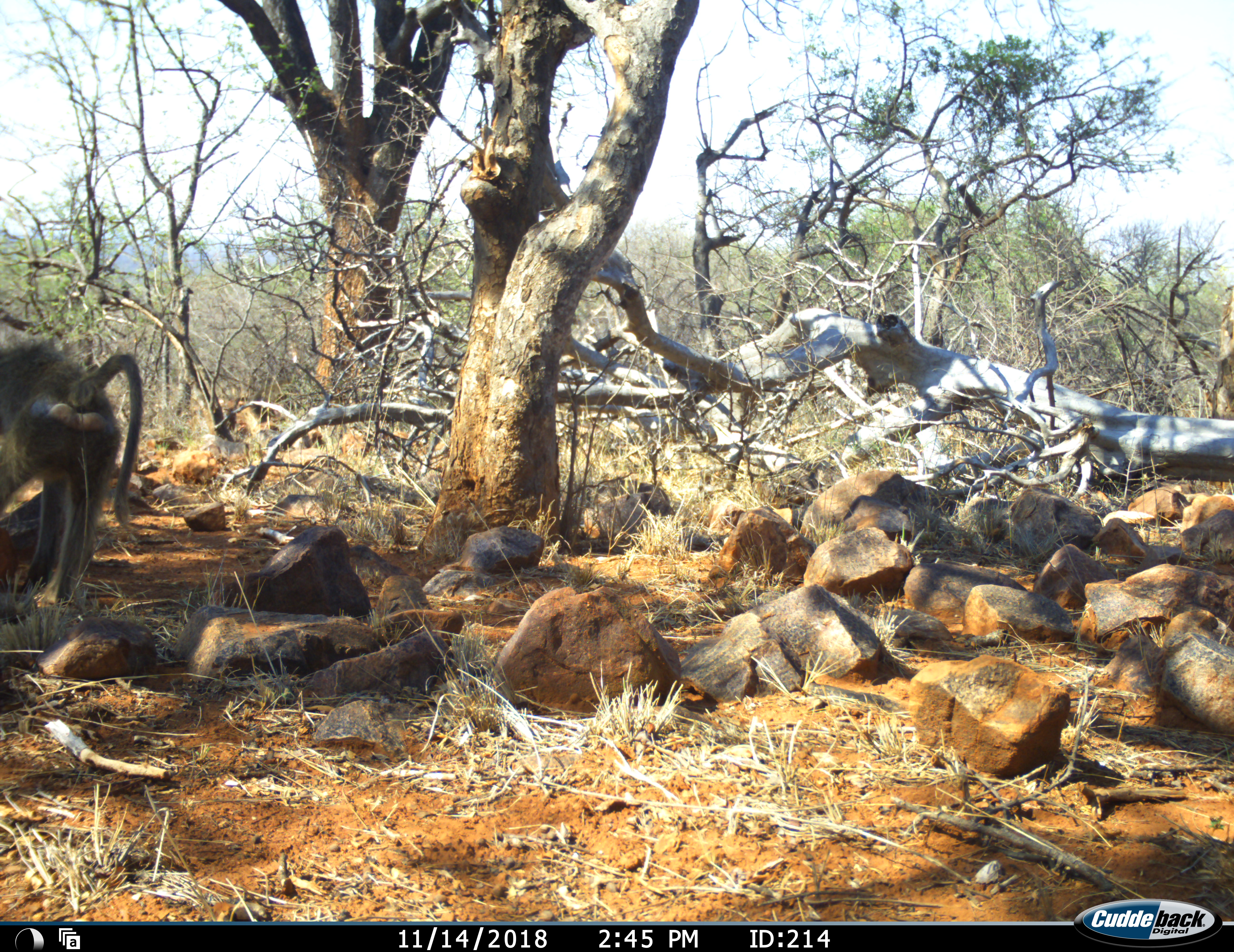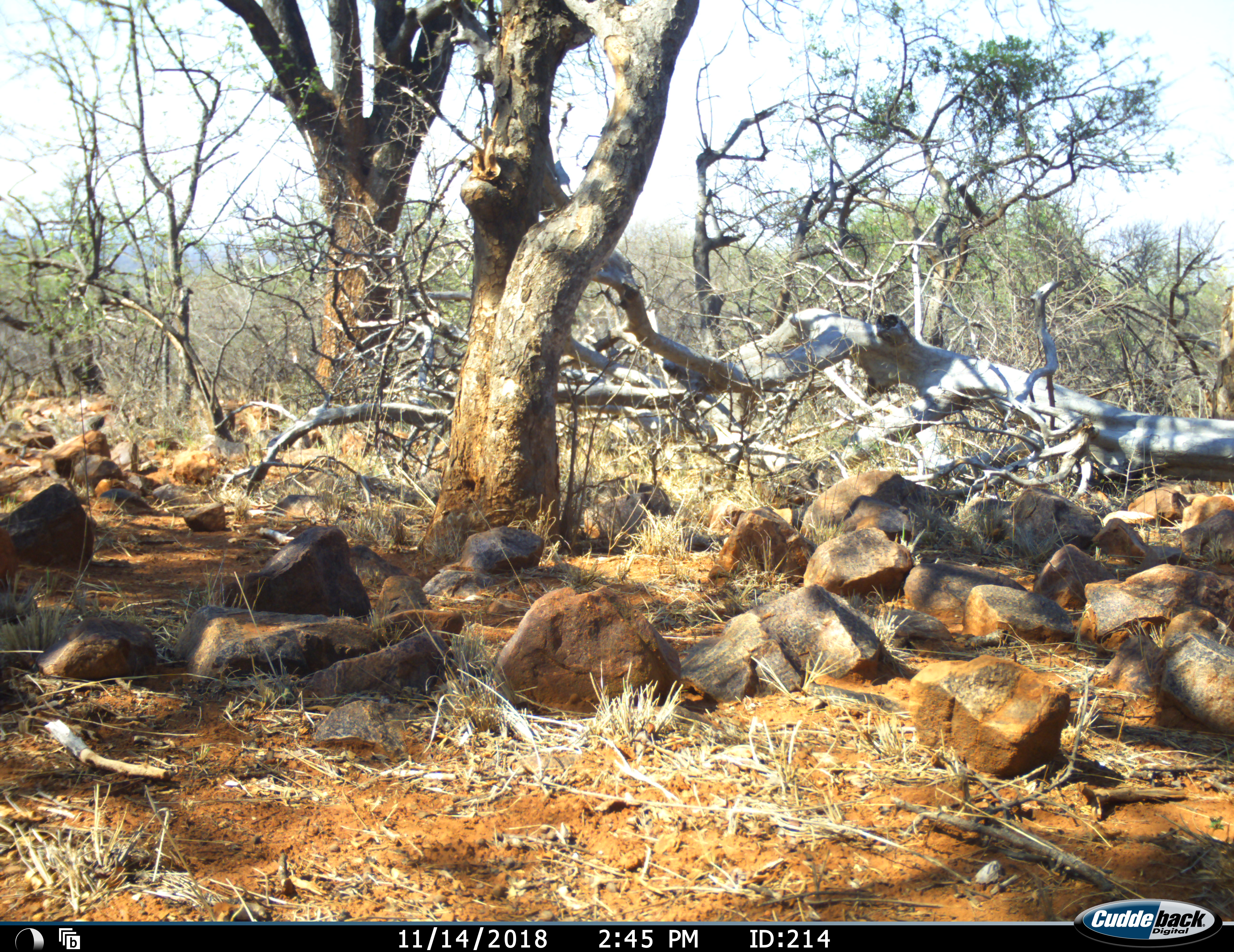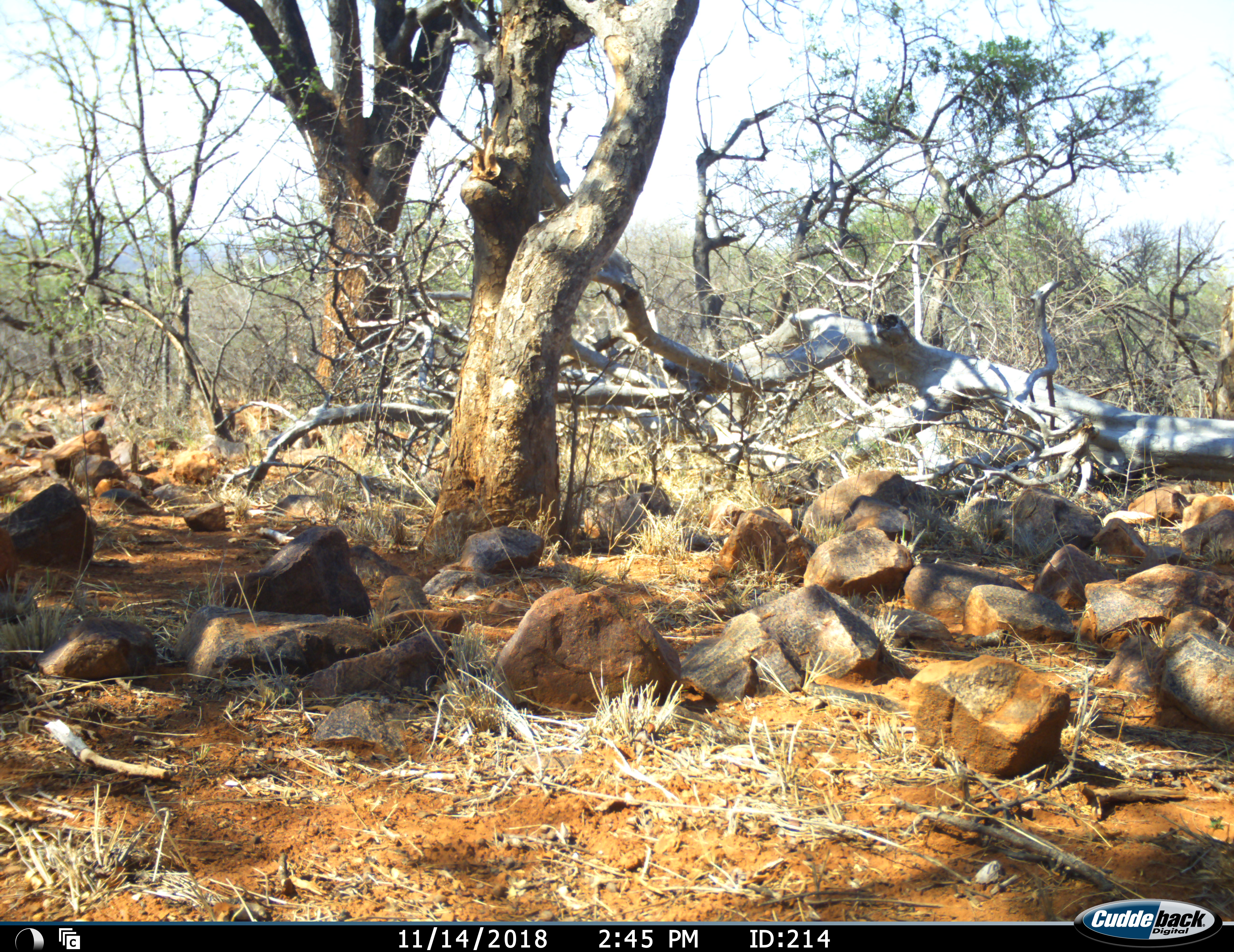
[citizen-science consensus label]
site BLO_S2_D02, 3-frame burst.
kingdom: Animalia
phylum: Chordata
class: Mammalia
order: Primates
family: Cercopithecidae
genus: Papio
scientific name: Papio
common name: baboon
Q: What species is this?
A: Baboon (Papio).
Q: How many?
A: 1.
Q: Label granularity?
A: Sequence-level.